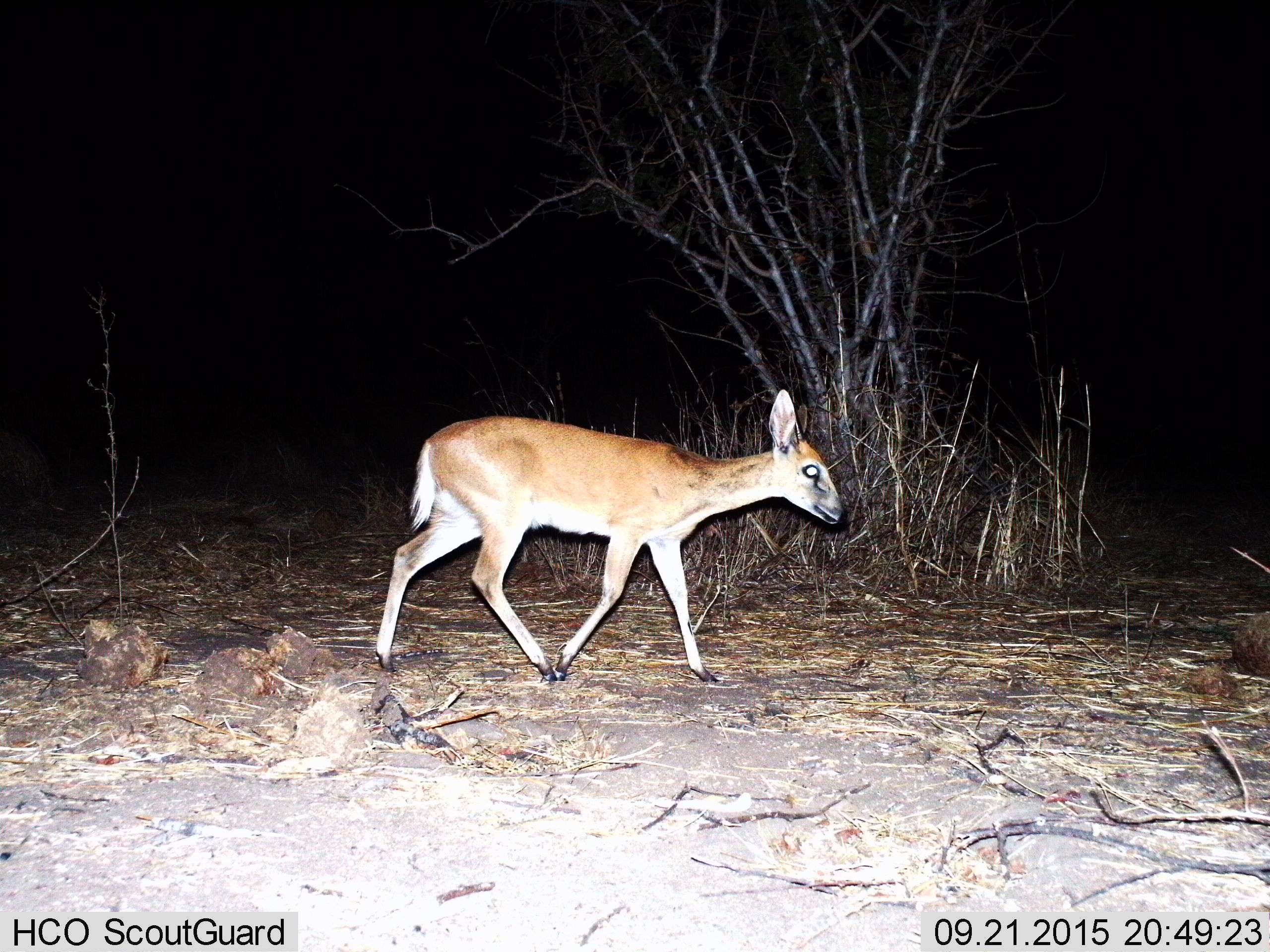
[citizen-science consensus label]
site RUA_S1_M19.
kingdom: Animalia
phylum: Chordata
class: Mammalia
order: Artiodactyla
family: Bovidae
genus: Sylvicapra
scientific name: Sylvicapra grimmia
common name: common duiker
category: duikercommongrey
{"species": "duikercommongrey (common duiker) (Sylvicapra grimmia)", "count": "1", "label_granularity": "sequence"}